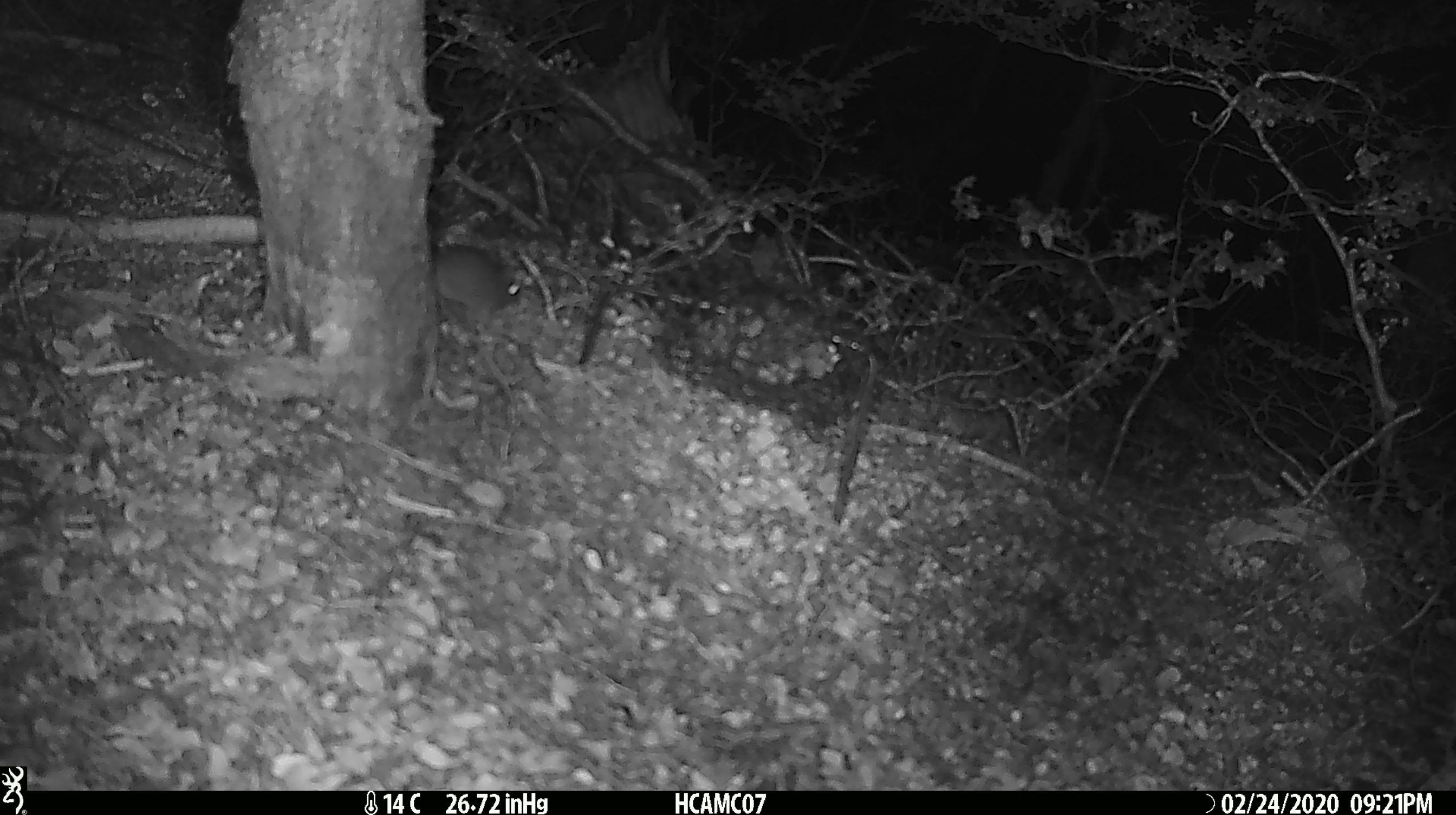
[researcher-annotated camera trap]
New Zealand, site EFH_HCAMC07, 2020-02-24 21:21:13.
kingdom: Animalia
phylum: Chordata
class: Mammalia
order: Rodentia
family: Muridae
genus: Mus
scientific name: Mus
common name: mouse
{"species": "mouse (Mus)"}